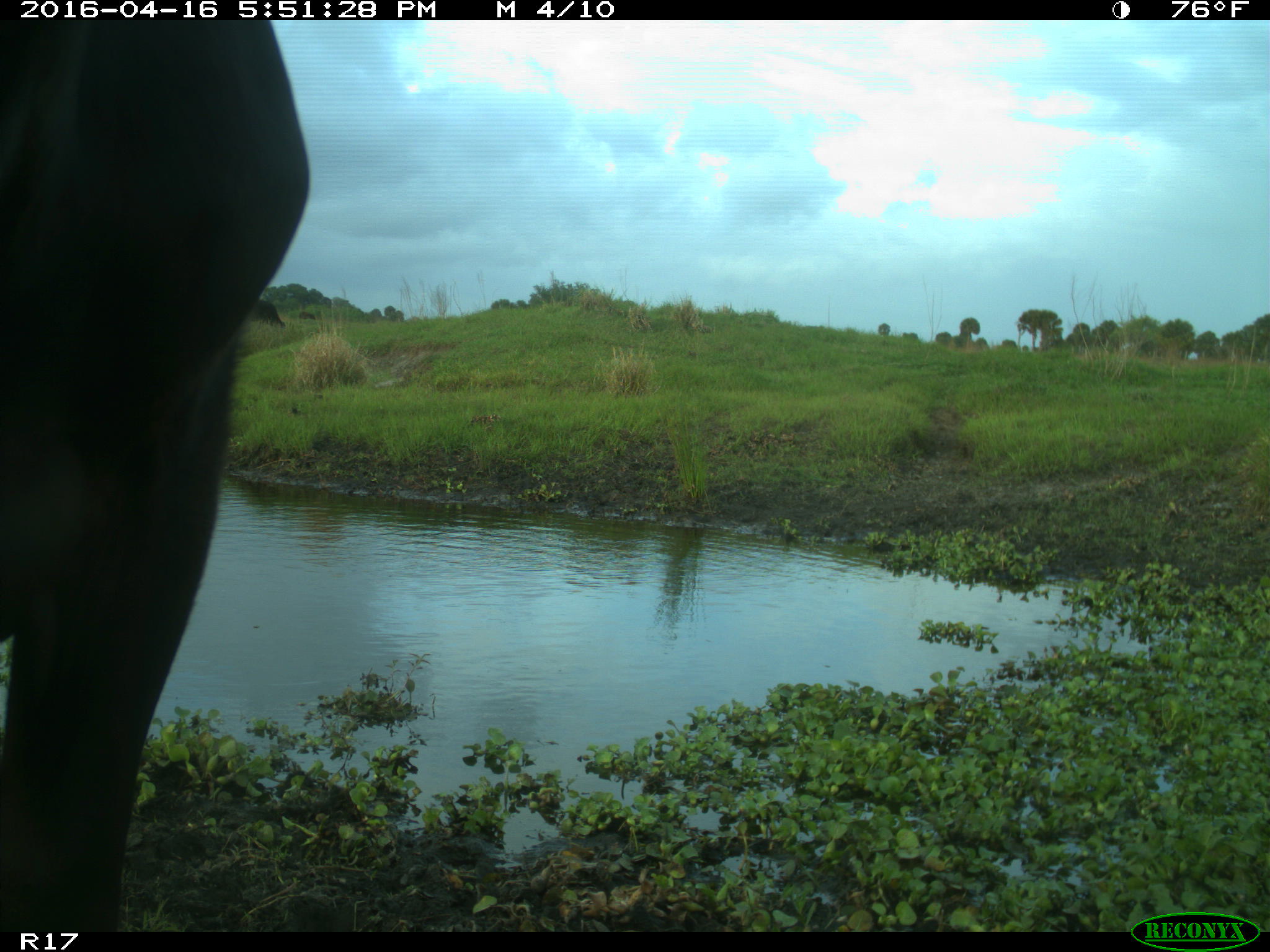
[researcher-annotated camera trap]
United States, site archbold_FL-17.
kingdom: Animalia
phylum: Chordata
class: Mammalia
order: Artiodactyla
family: Bovidae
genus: Bos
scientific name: Bos taurus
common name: domestic cow